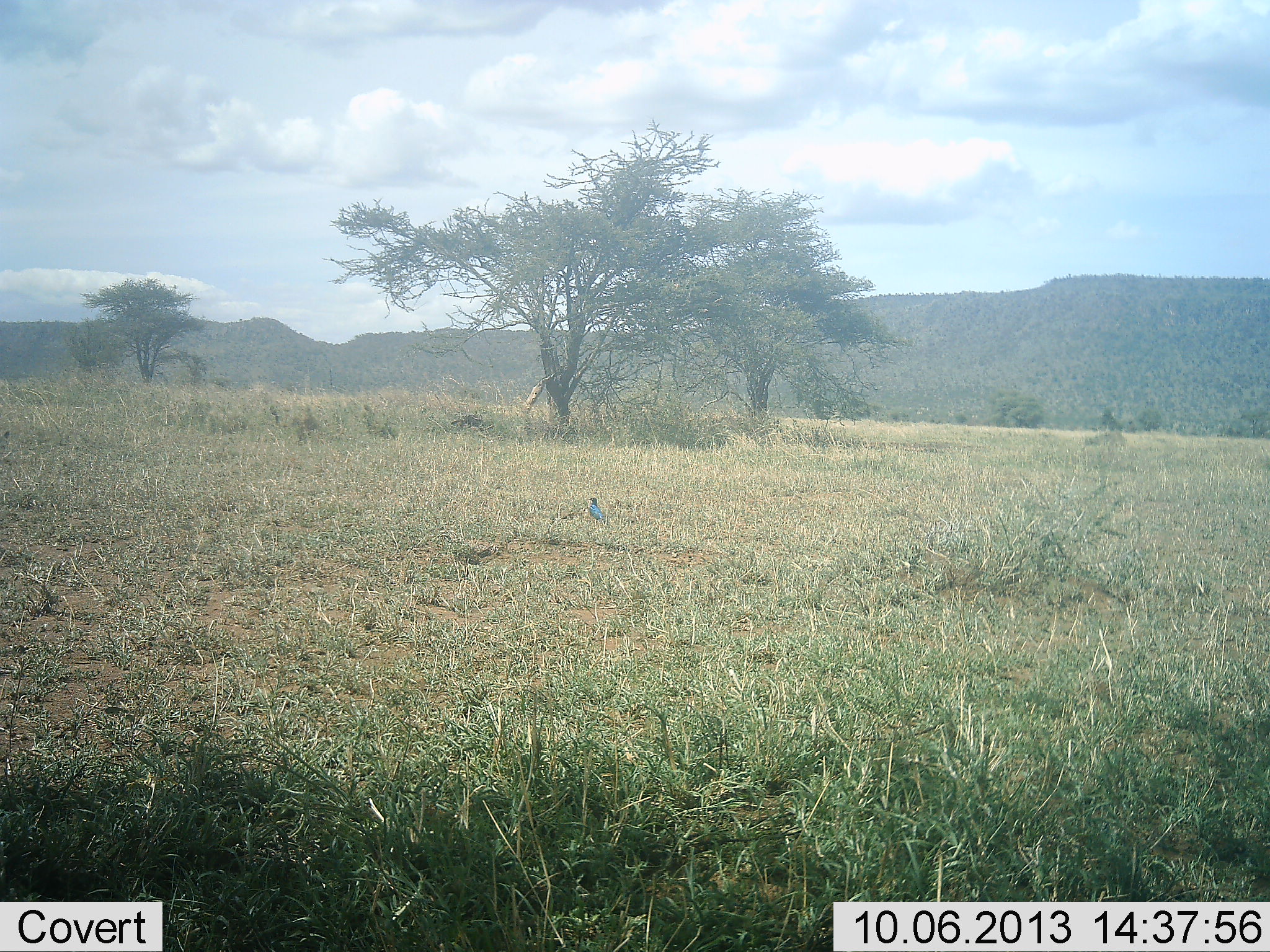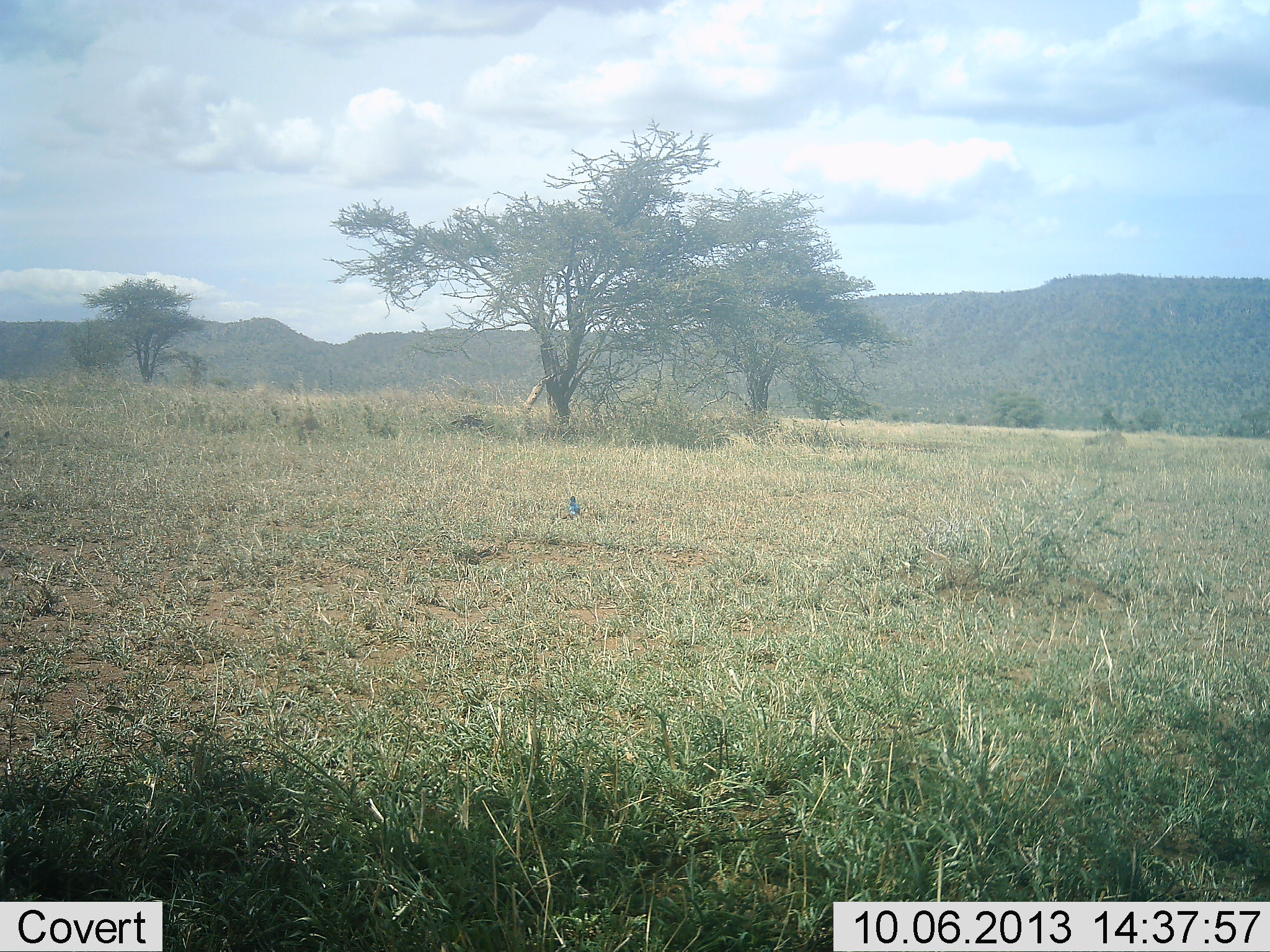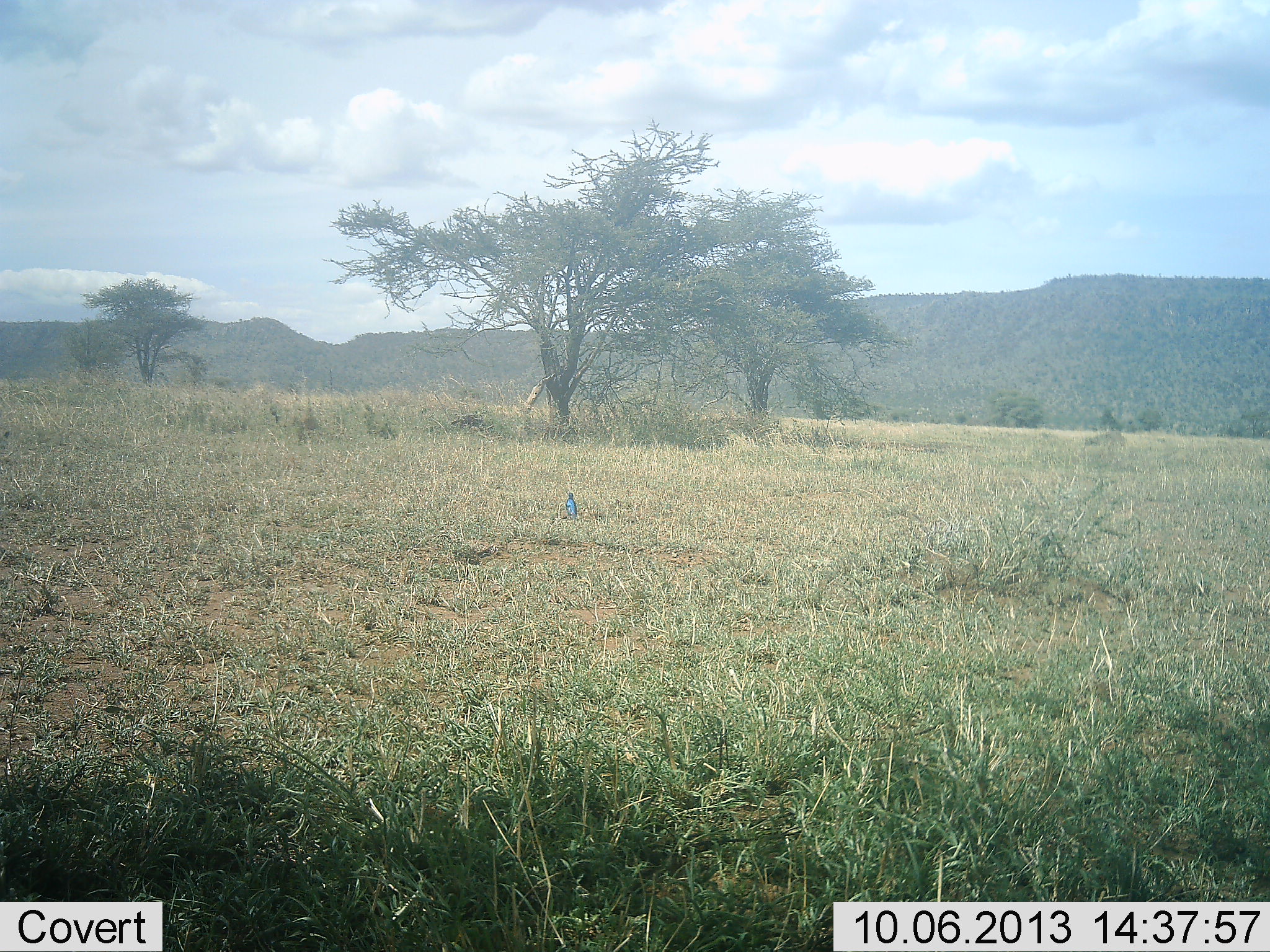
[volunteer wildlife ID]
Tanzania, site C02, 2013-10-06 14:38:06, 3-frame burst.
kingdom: Animalia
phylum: Chordata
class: Aves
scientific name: Aves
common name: bird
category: otherbird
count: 1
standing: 40%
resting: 0%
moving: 67%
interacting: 0%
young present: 0%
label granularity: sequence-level